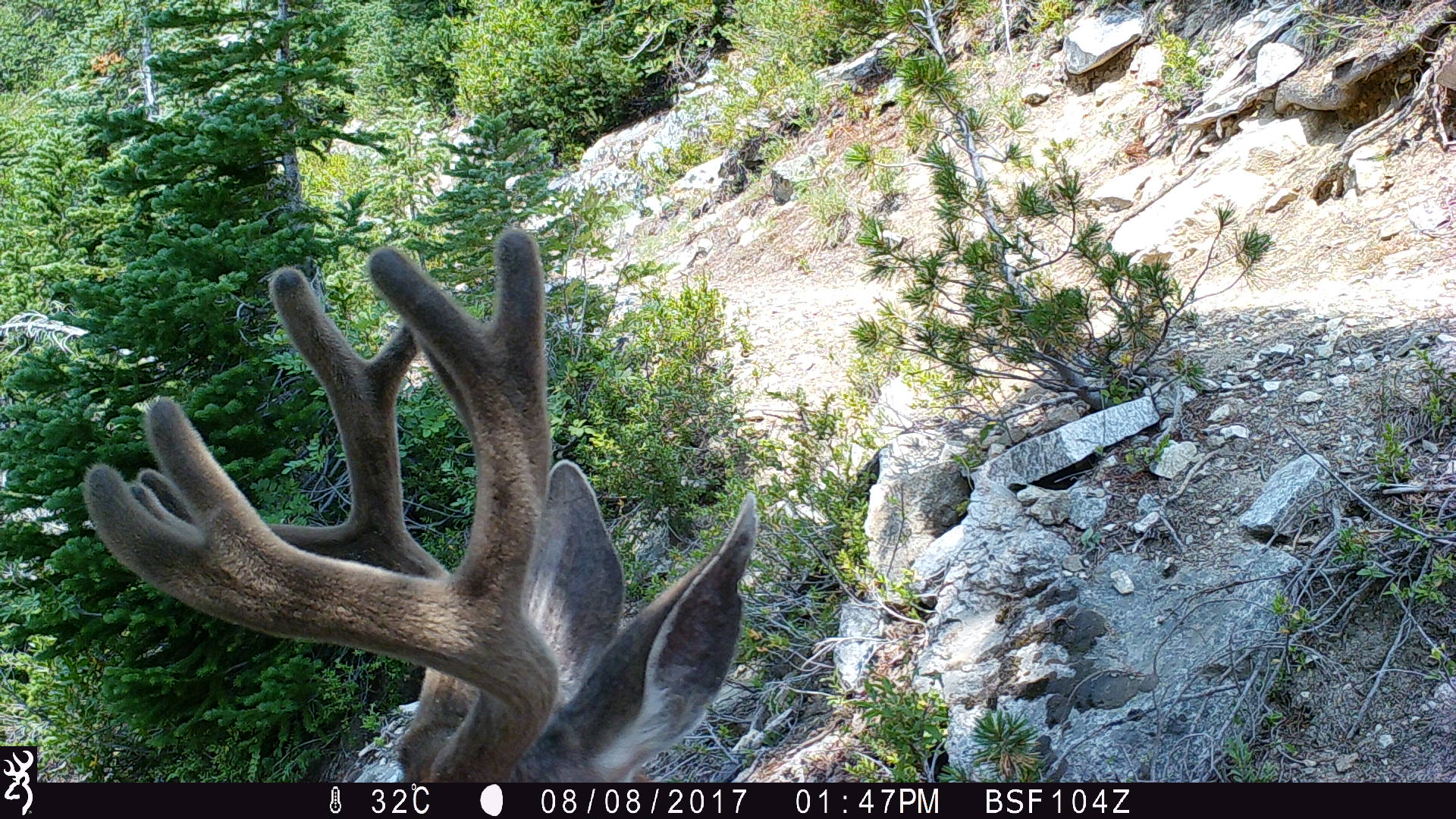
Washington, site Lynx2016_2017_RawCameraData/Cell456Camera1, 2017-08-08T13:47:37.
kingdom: Animalia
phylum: Chordata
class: Mammalia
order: Artiodactyla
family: Cervidae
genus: Odocoileus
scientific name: Odocoileus hemionus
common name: mule deer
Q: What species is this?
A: Odocoileus hemionus (mule deer).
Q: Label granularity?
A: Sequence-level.